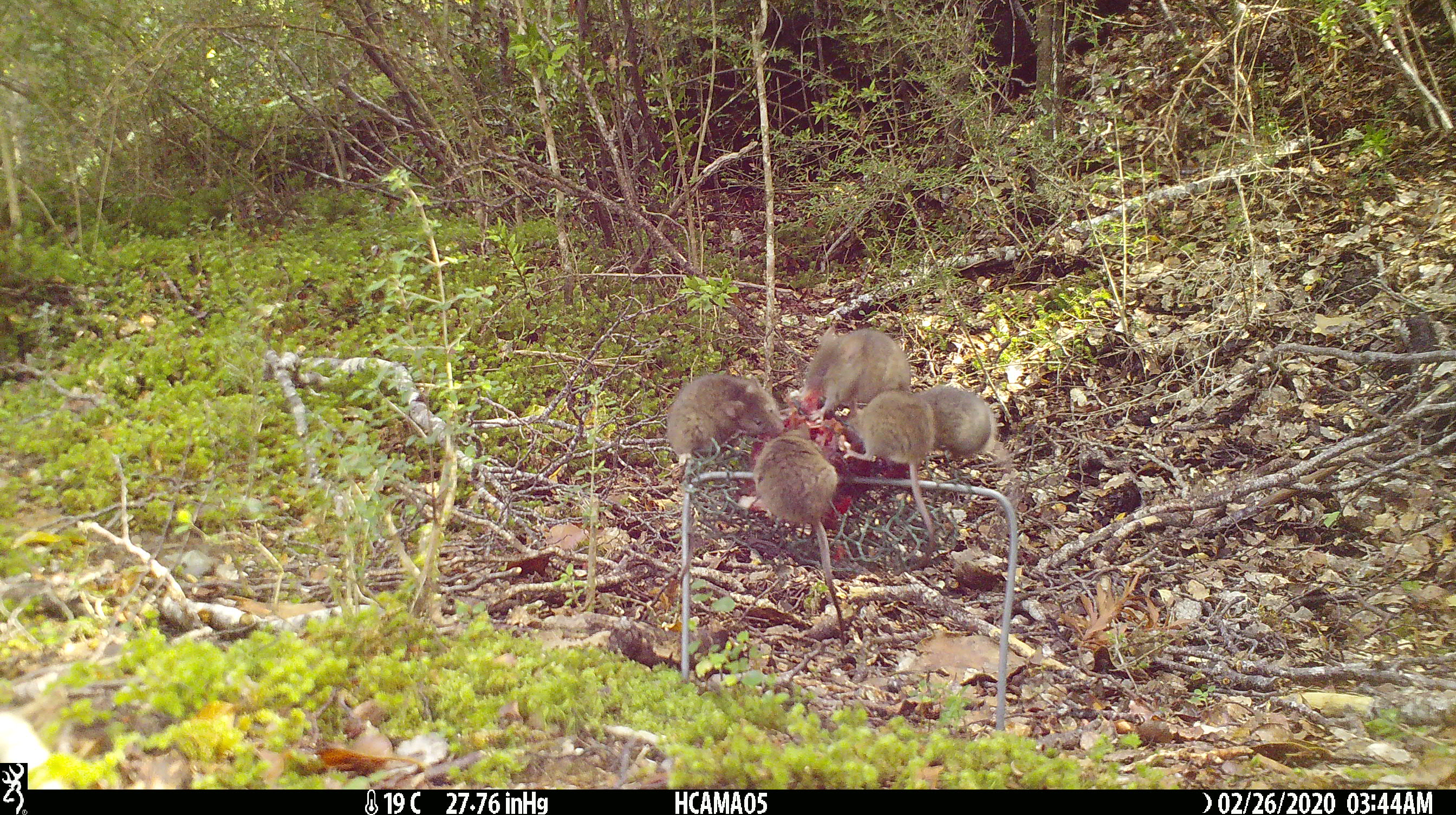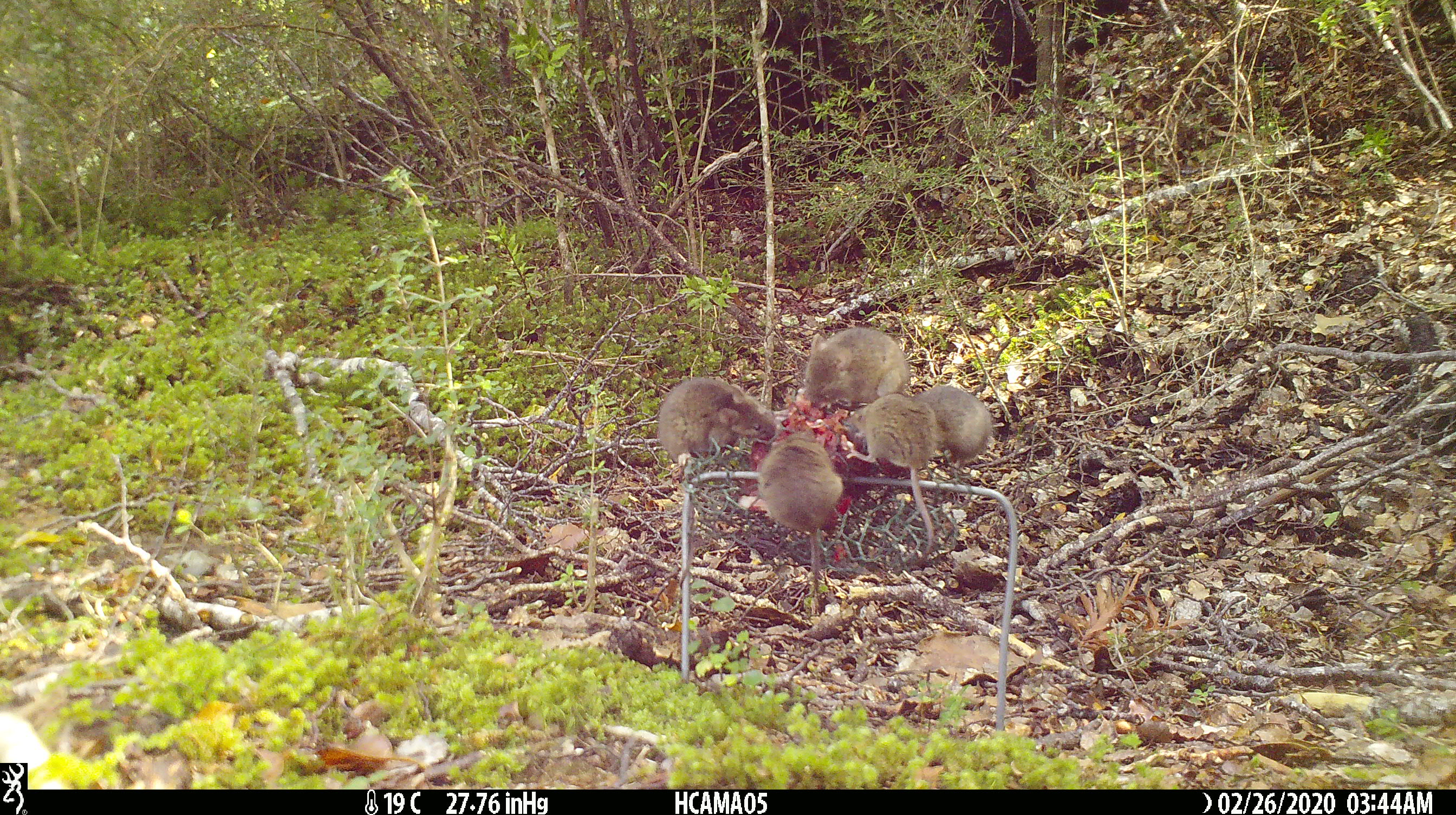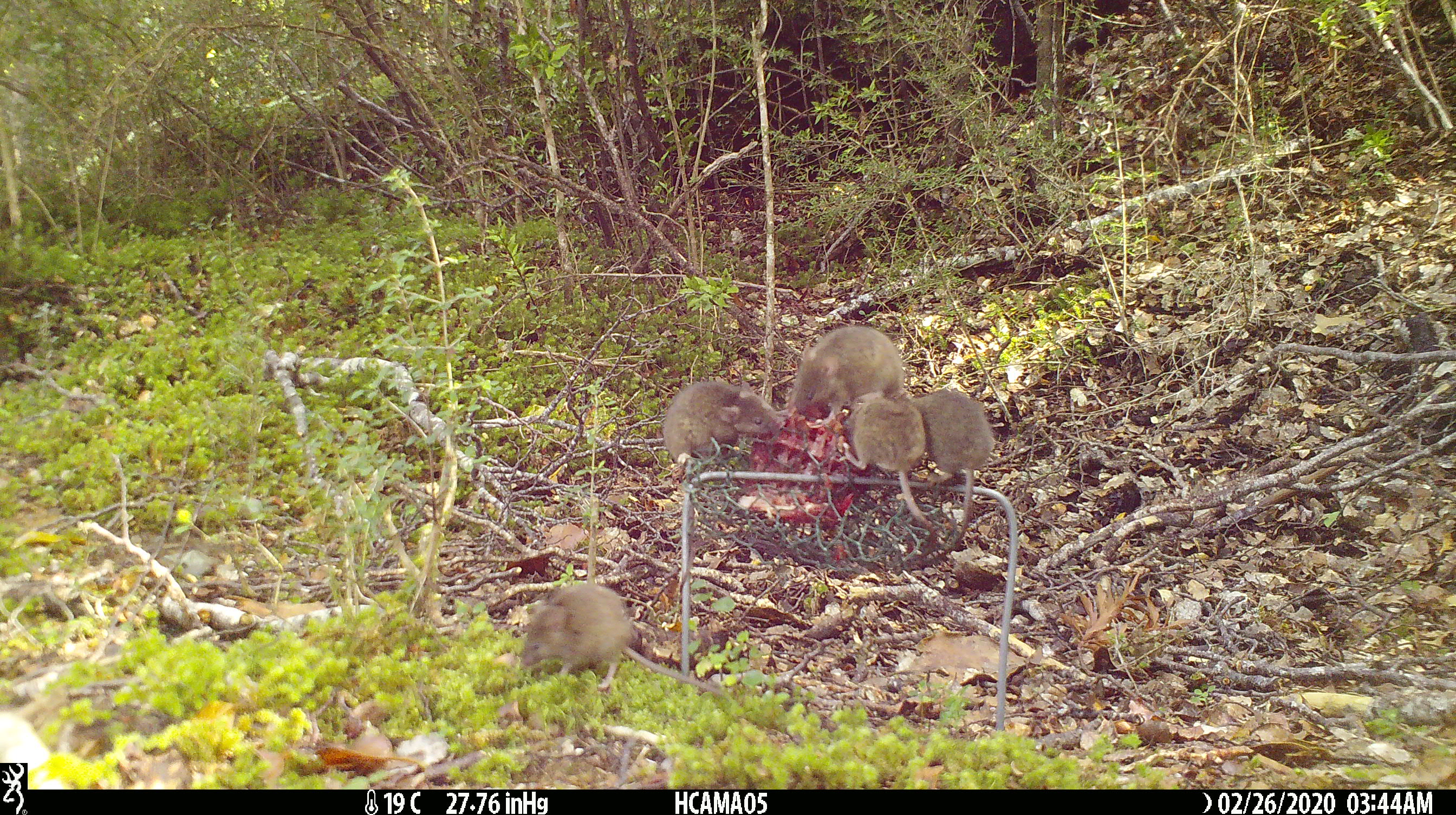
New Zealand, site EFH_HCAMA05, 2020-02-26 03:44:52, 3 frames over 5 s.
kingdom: Animalia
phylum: Chordata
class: Mammalia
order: Rodentia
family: Muridae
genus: Mus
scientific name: Mus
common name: mouse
Mouse (Mus).